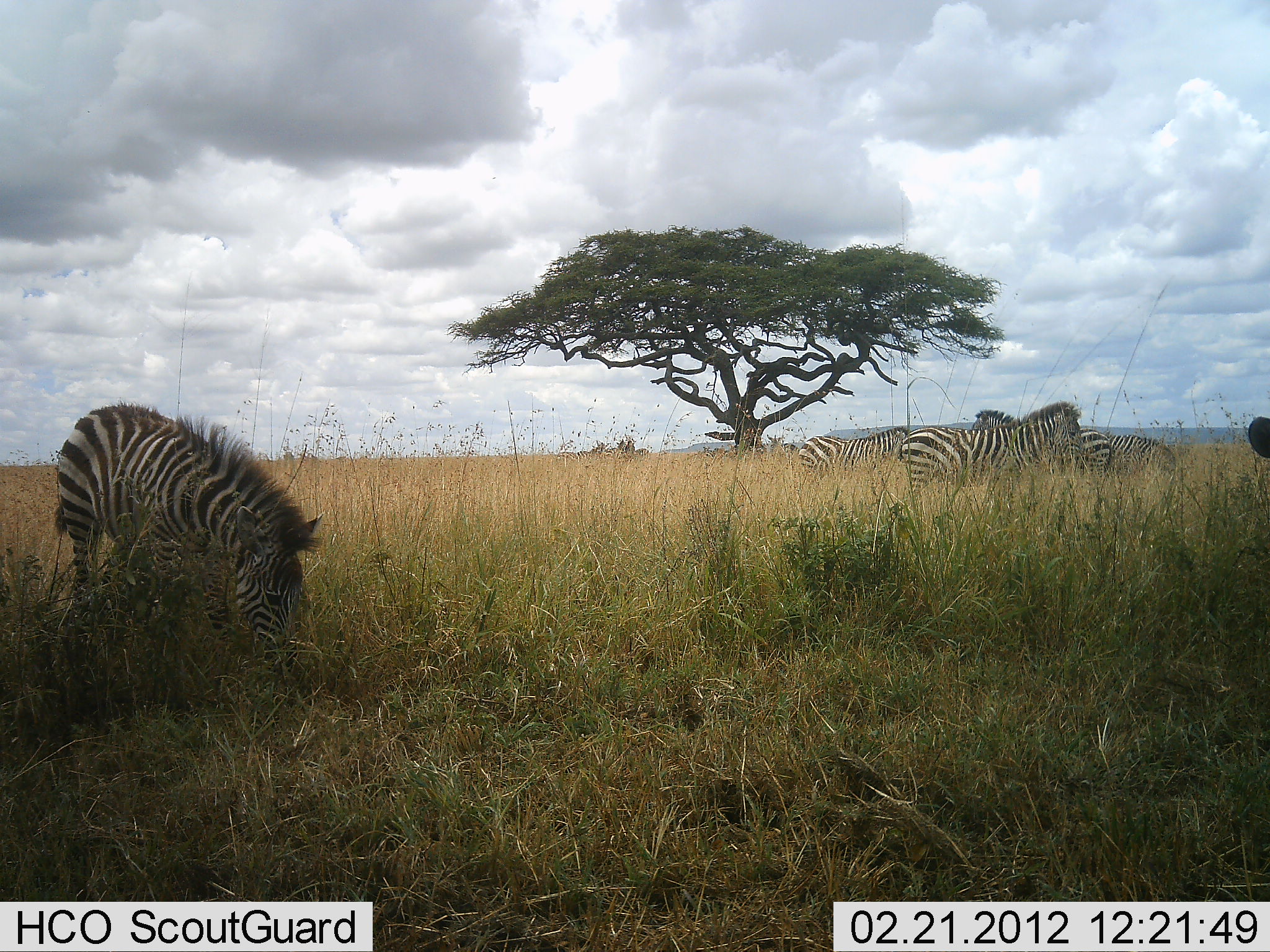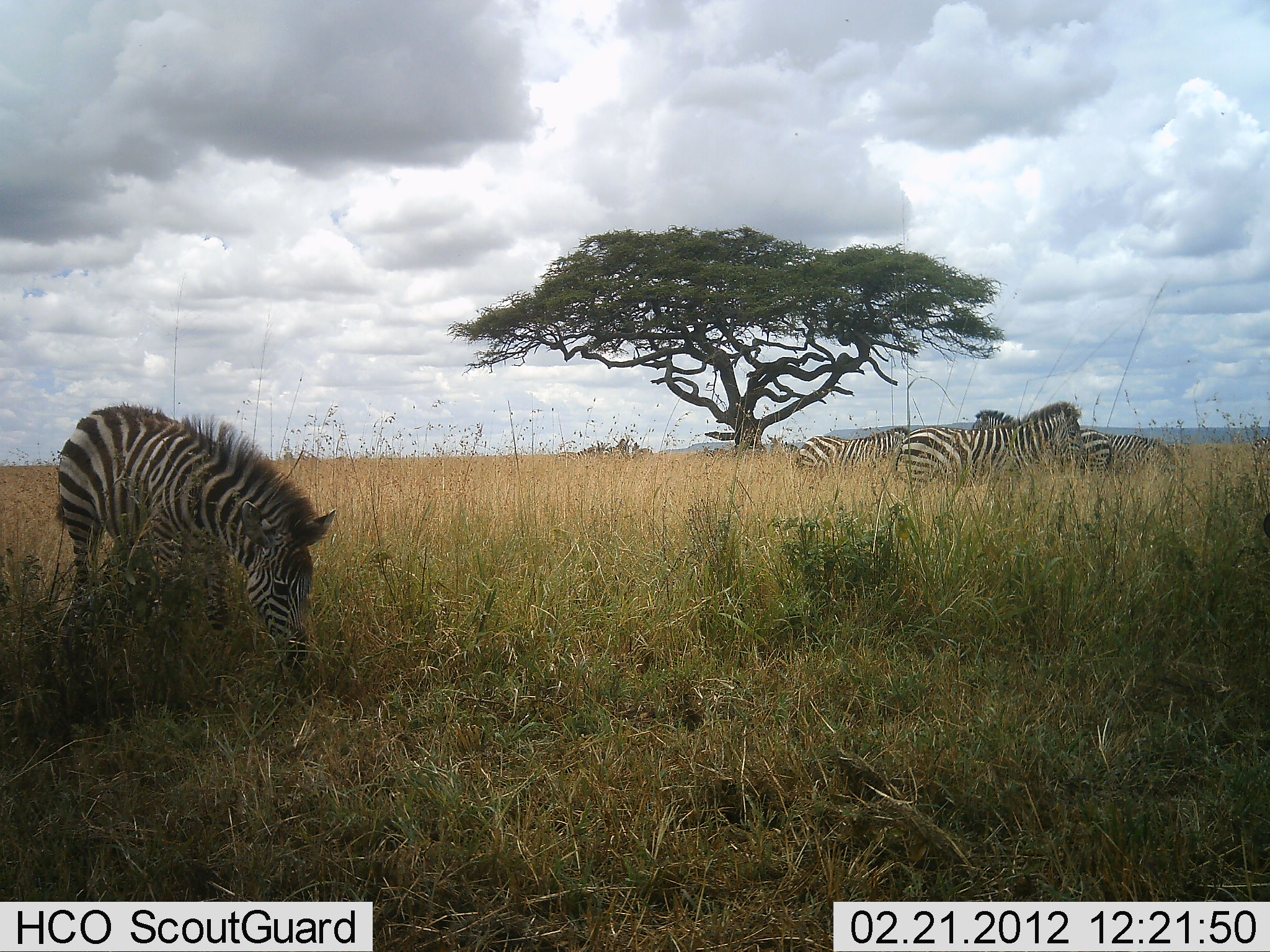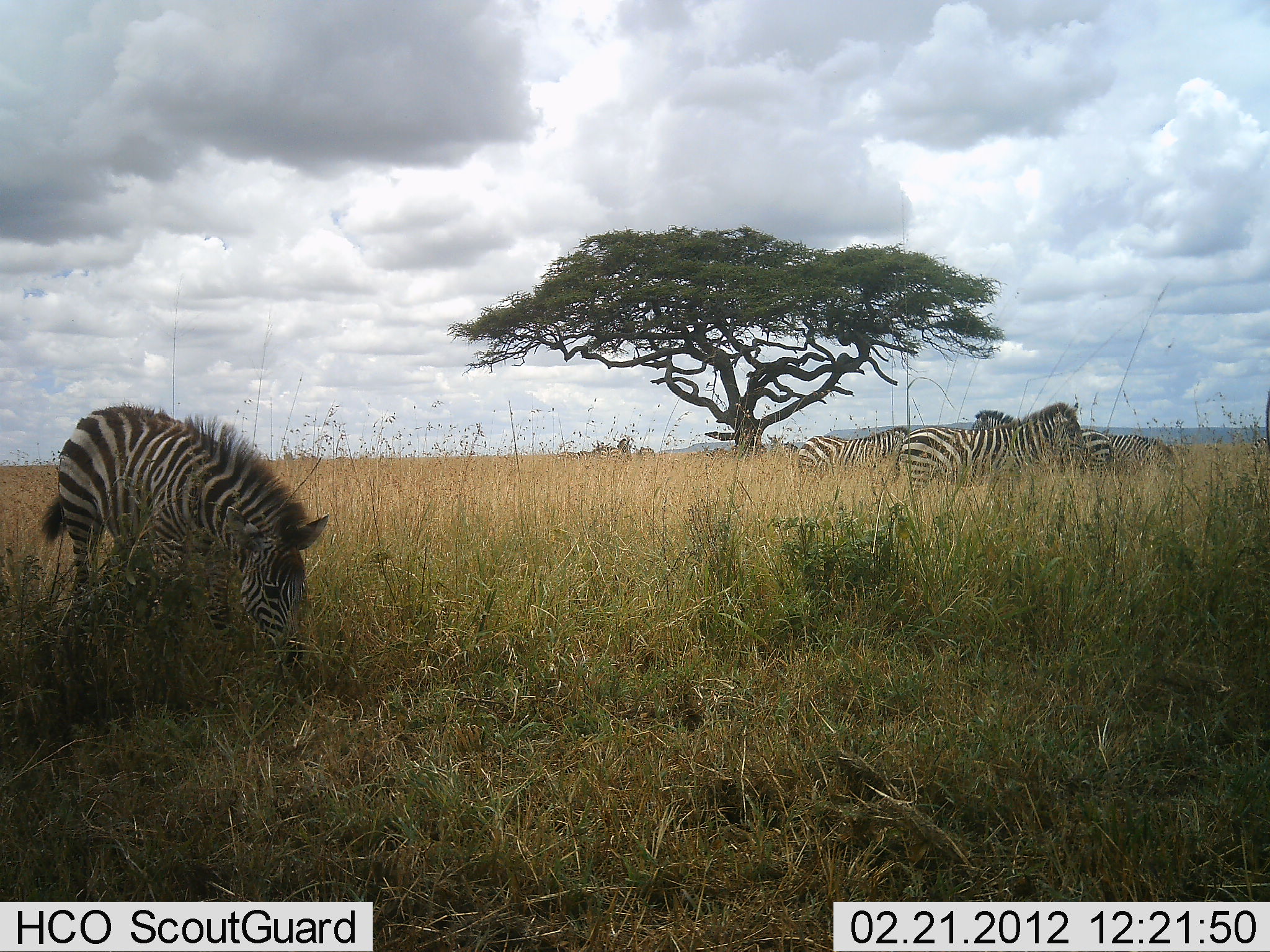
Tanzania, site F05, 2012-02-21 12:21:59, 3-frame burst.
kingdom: Animalia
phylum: Chordata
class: Mammalia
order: Perissodactyla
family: Equidae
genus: Equus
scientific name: Equus quagga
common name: plains zebra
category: zebra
Zebra (plains zebra) (Equus quagga), count 4. Behavior (volunteer vote fractions): standing 75%, resting 0%, moving 4%, interacting 0%. Young present (vote fraction): 4%. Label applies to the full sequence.